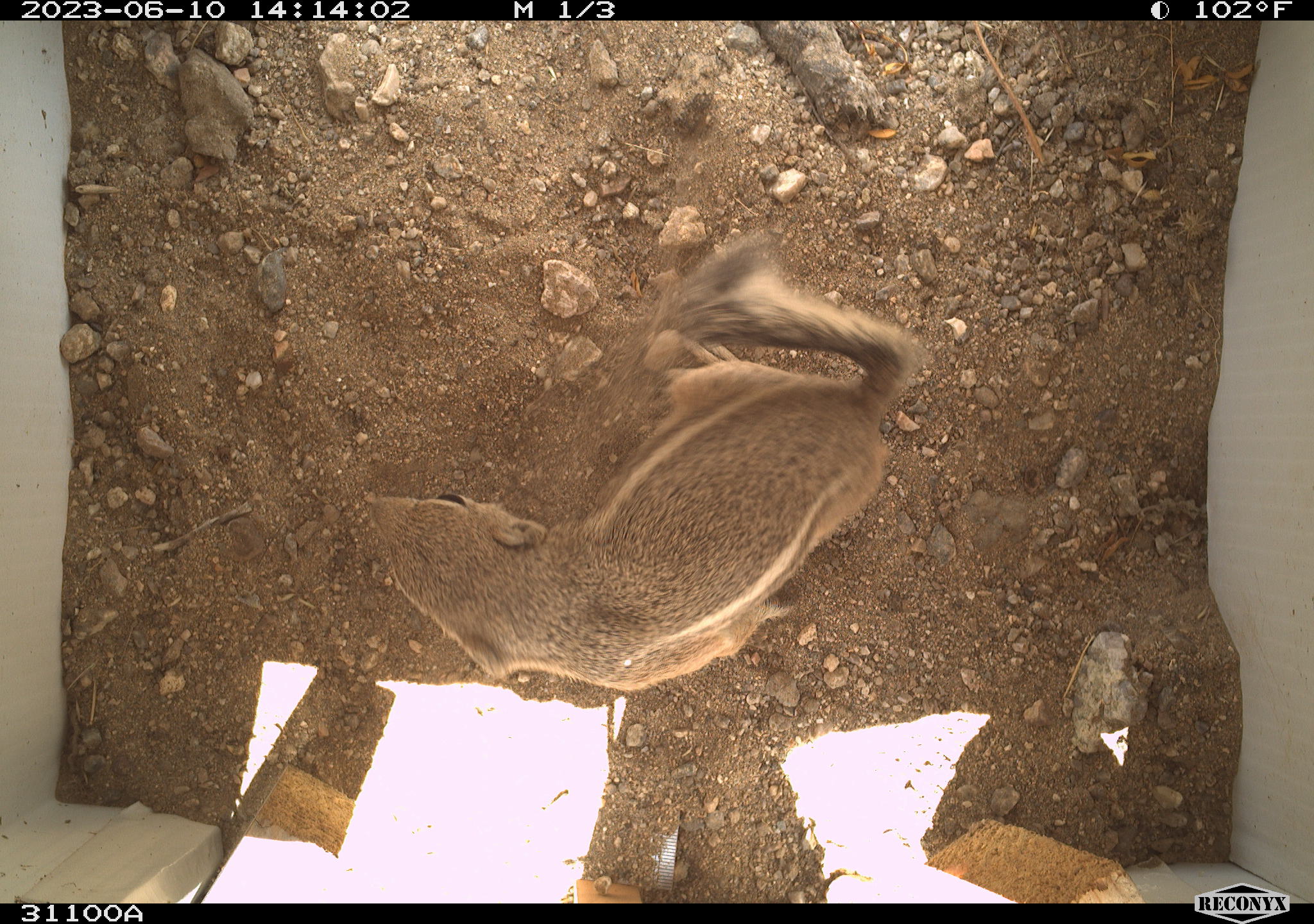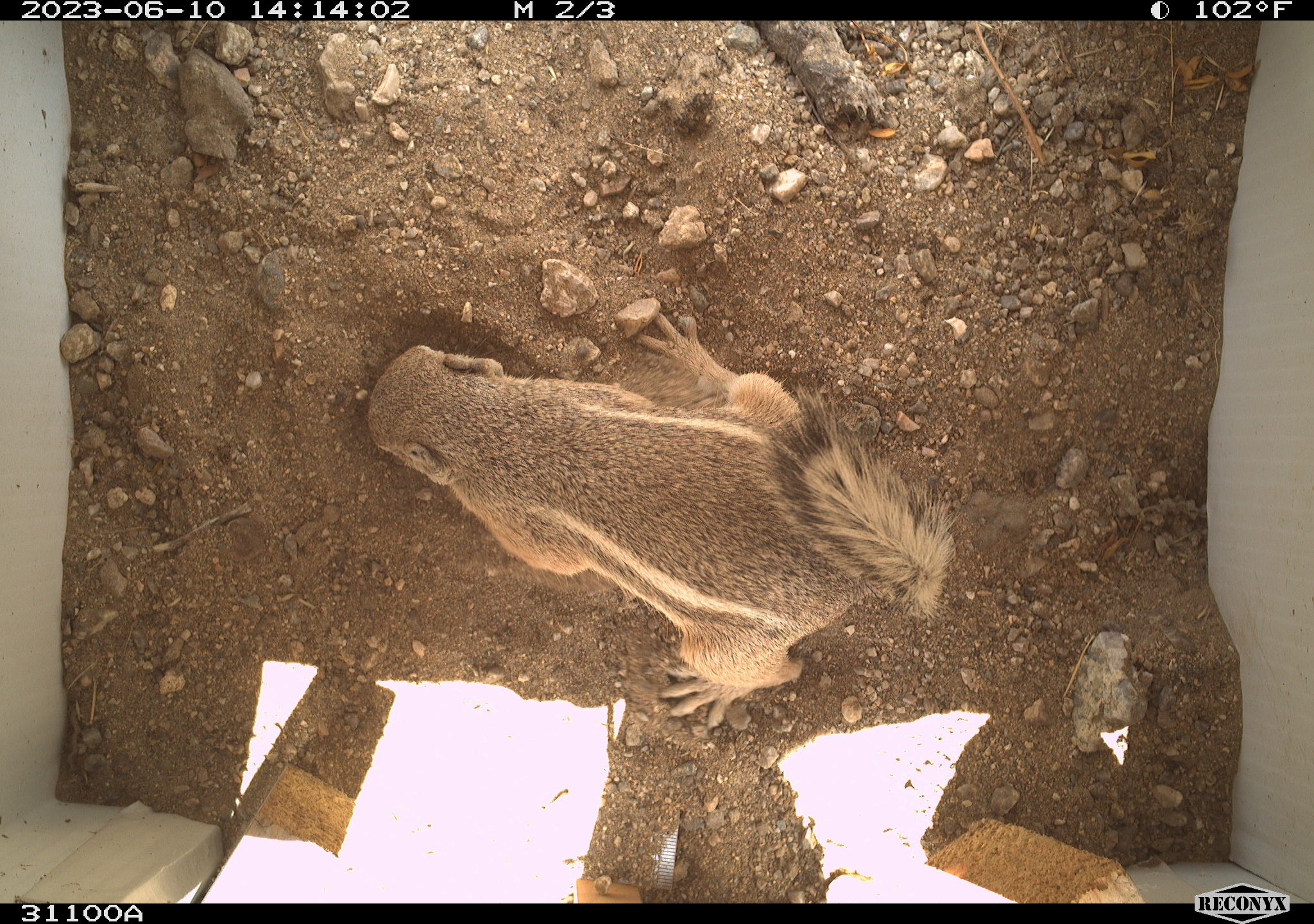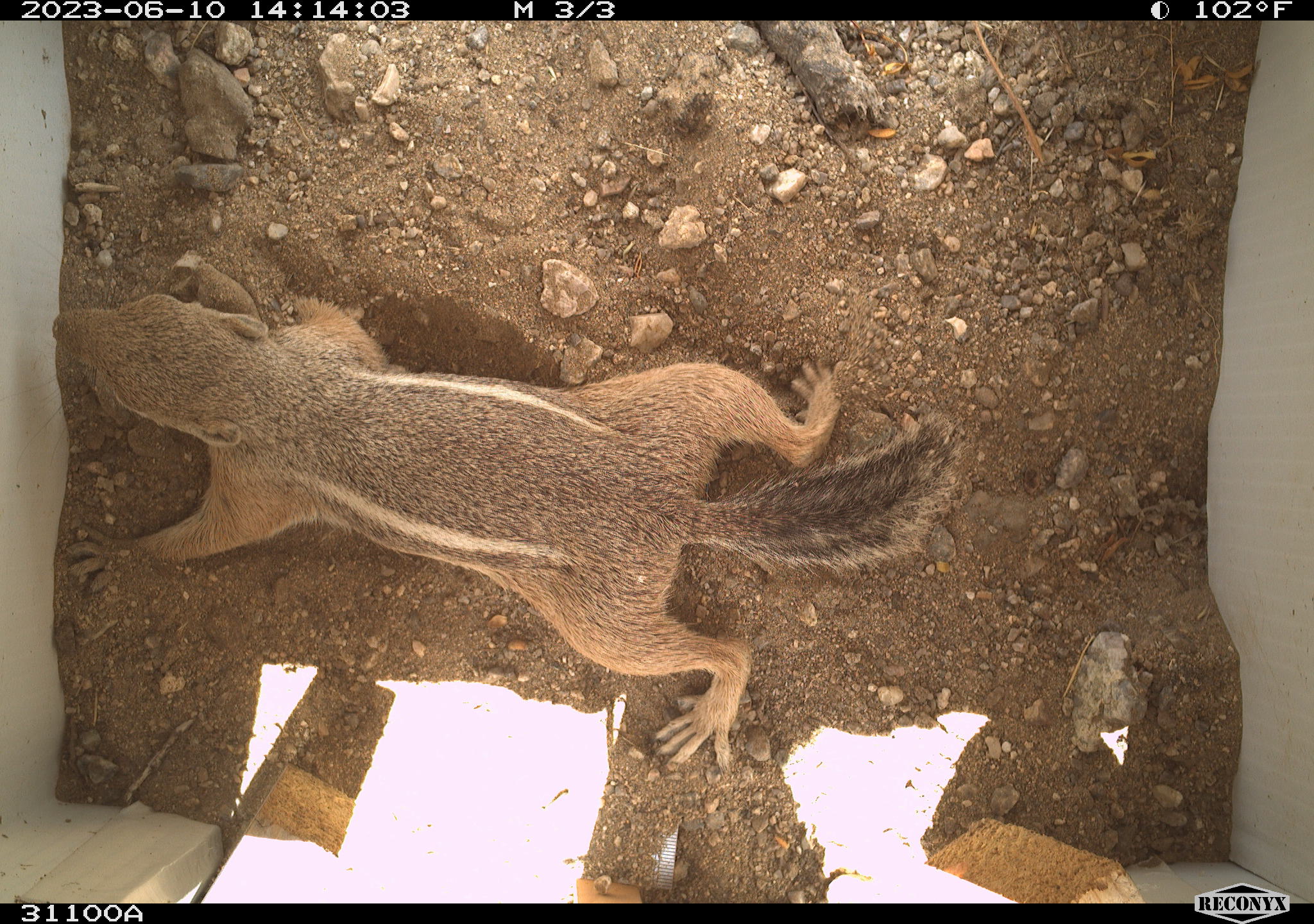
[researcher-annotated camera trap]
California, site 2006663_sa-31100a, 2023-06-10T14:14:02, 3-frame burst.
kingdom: Animalia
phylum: Chordata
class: Mammalia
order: Rodentia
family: Sciuridae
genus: Ammospermophilus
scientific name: Ammospermophilus leucurus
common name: white-tailed antelope squirrel